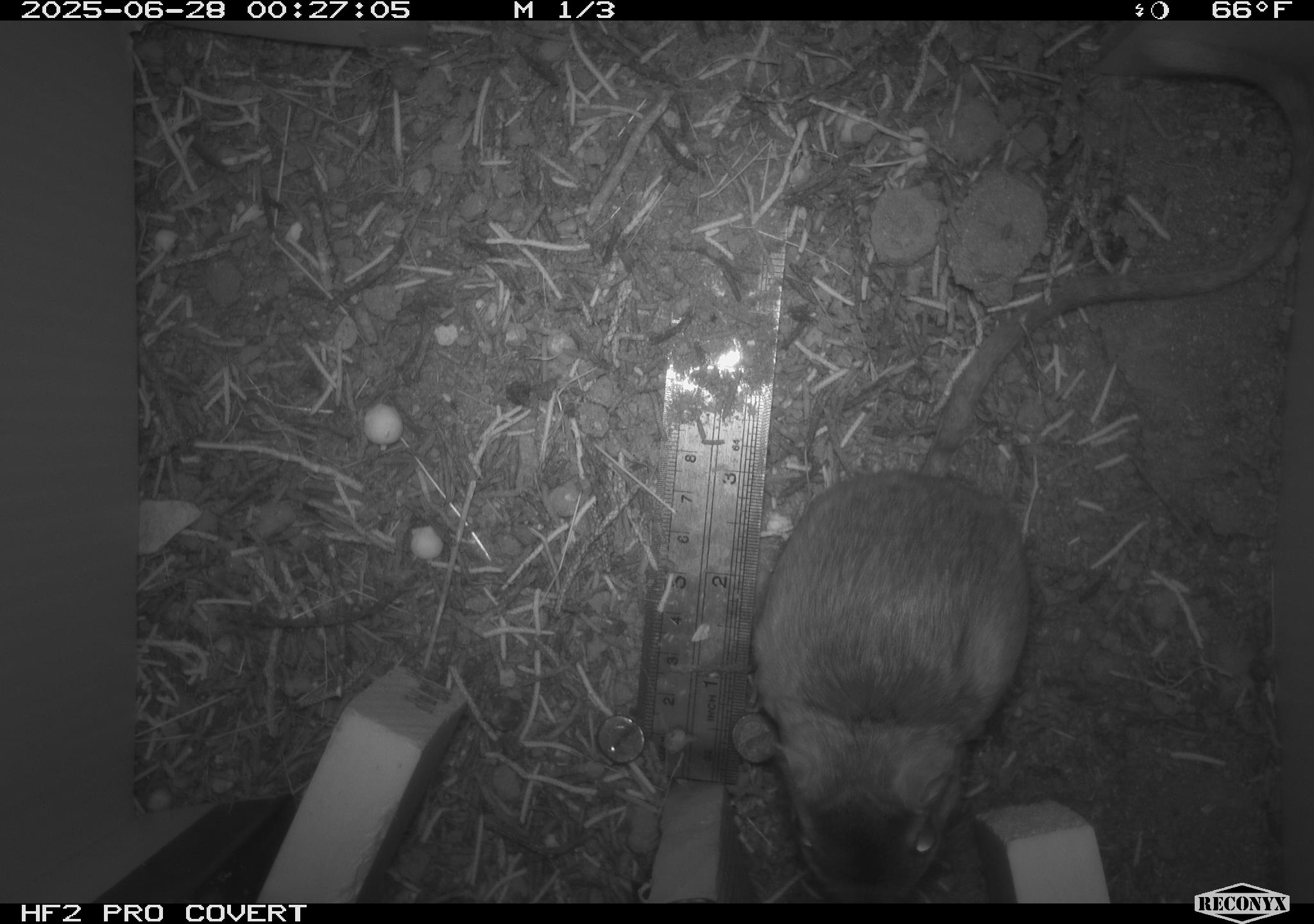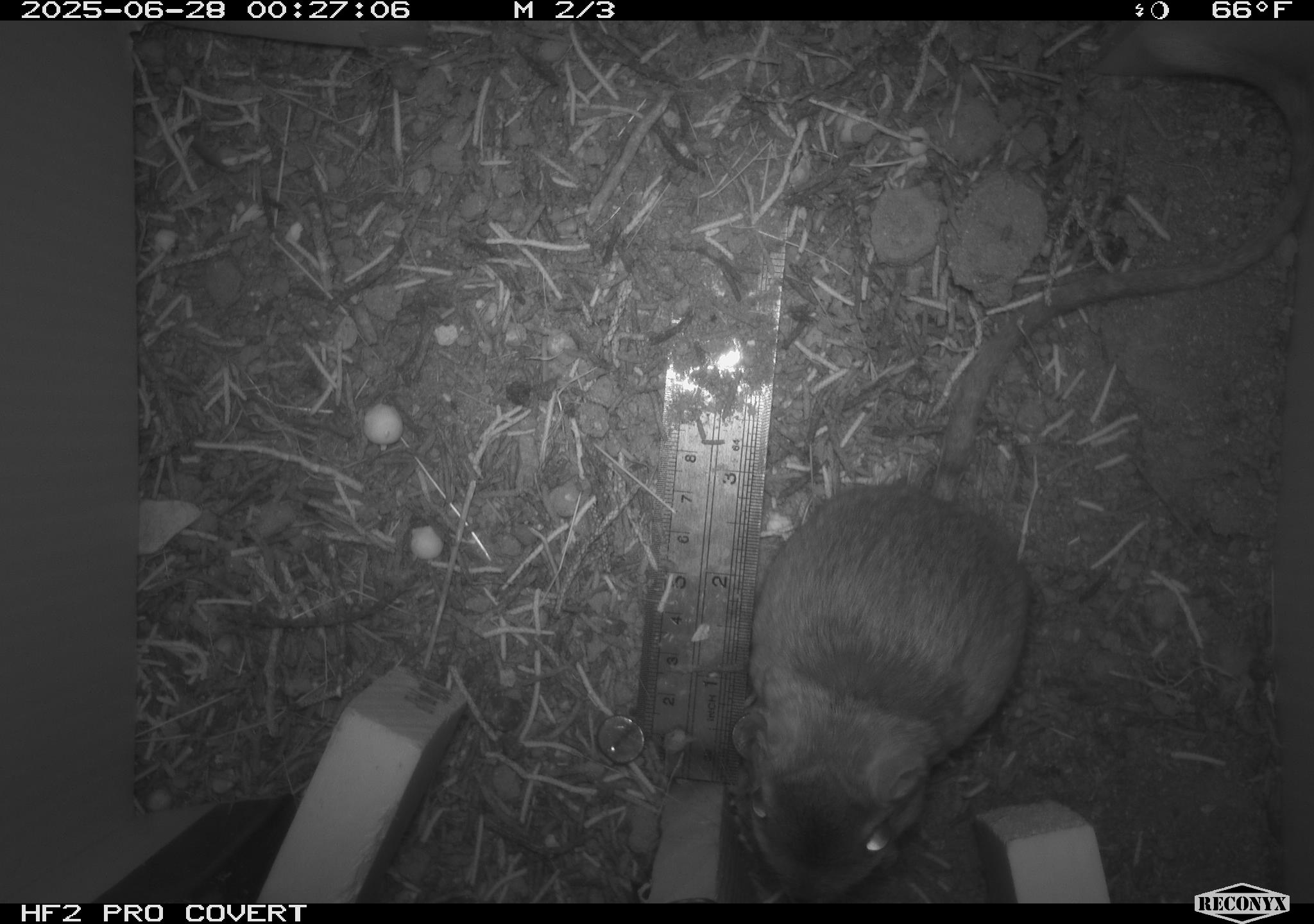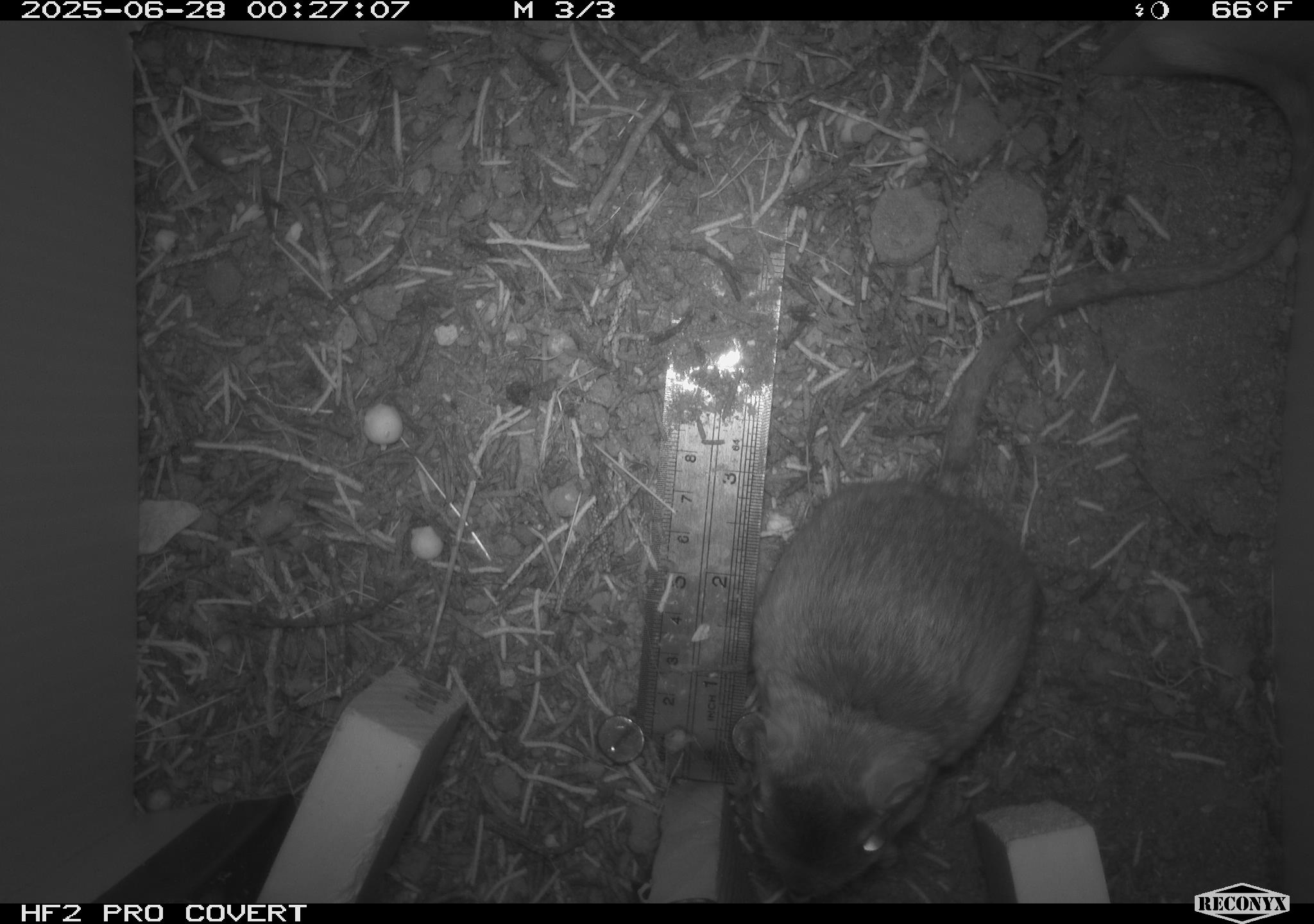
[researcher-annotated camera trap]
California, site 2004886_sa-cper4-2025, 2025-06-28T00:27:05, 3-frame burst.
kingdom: Animalia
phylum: Chordata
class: Mammalia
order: Rodentia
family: Heteromyidae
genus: Dipodomys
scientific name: Dipodomys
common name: kangaroo rats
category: dipodomys species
Dipodomys species (kangaroo rats) (Dipodomys).